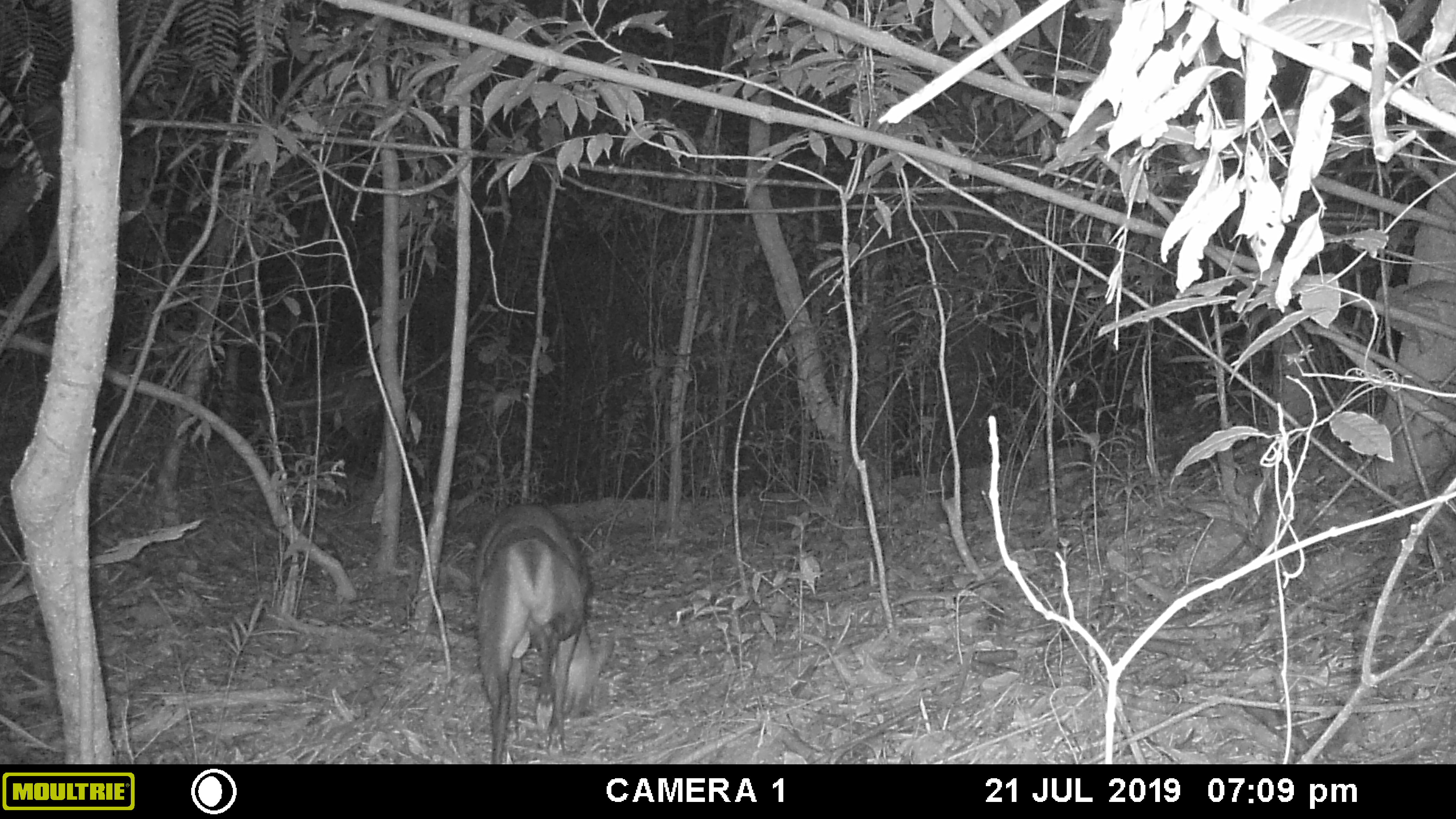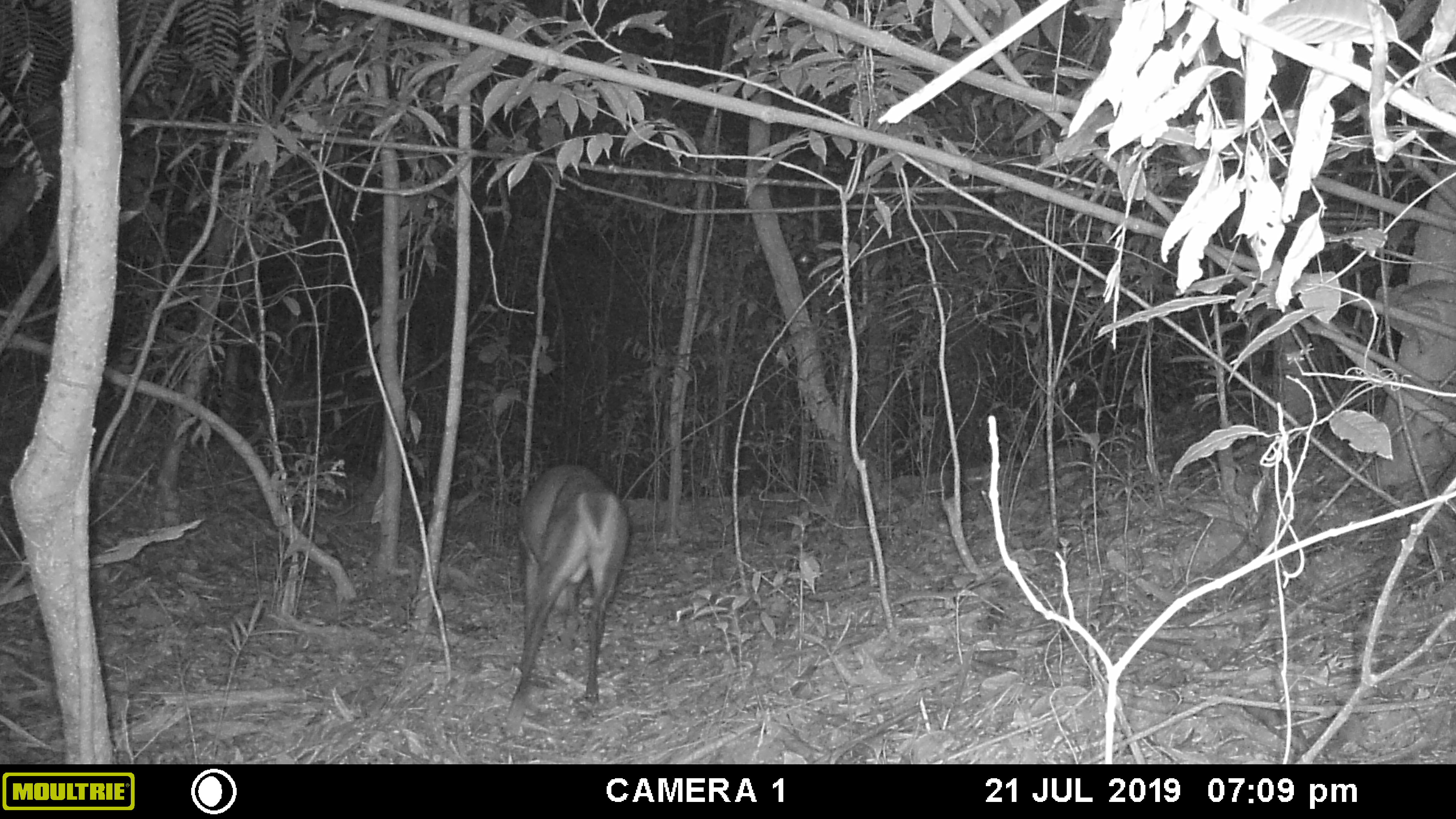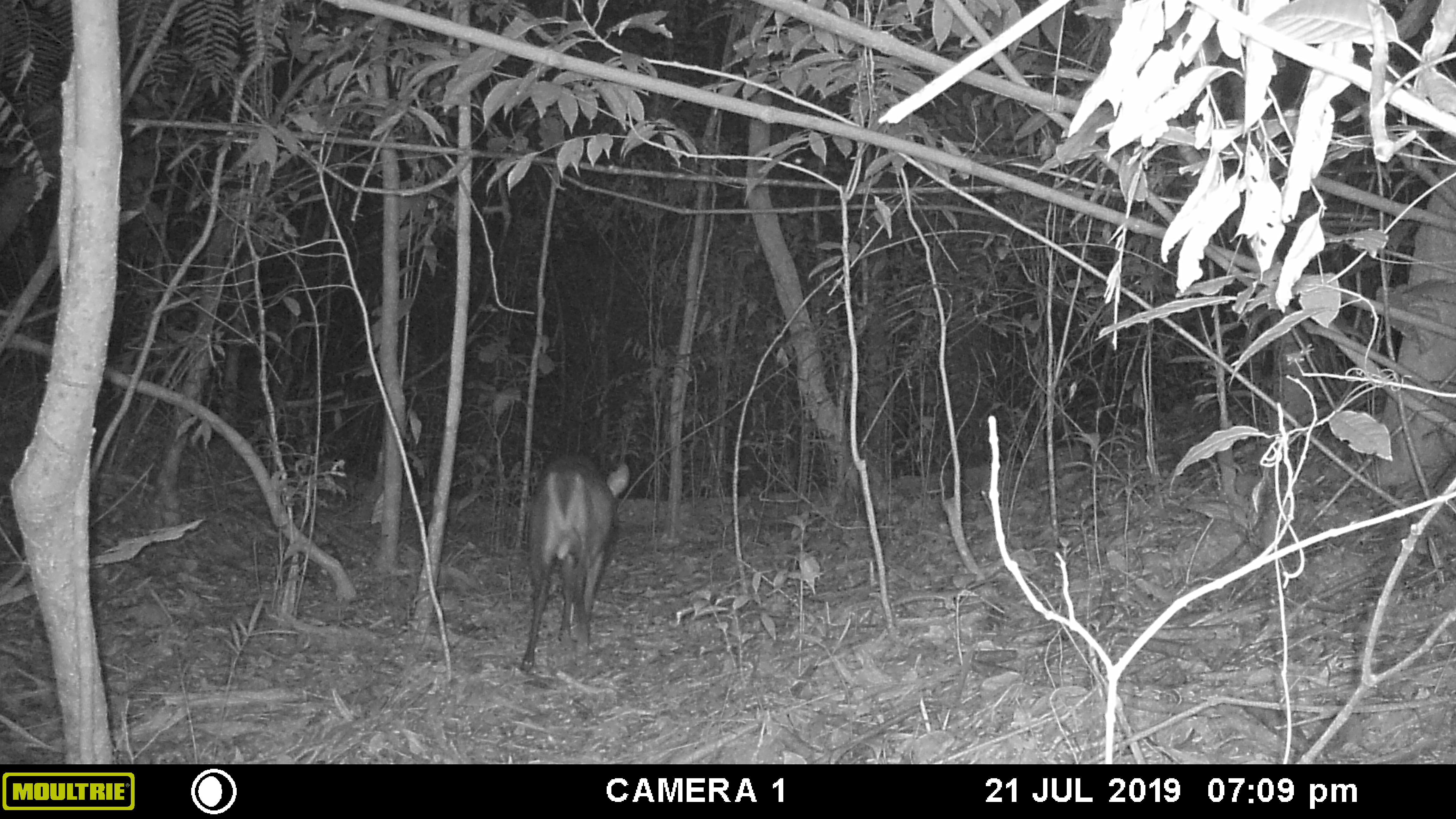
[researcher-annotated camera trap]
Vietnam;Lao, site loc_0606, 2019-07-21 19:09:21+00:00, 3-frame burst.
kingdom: Animalia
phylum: Chordata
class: Mammalia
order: Artiodactyla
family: Cervidae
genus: Muntiacus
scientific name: Muntiacus rooseveltorum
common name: roosevelt's muntjac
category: roosevelts muntjac group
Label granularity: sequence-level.